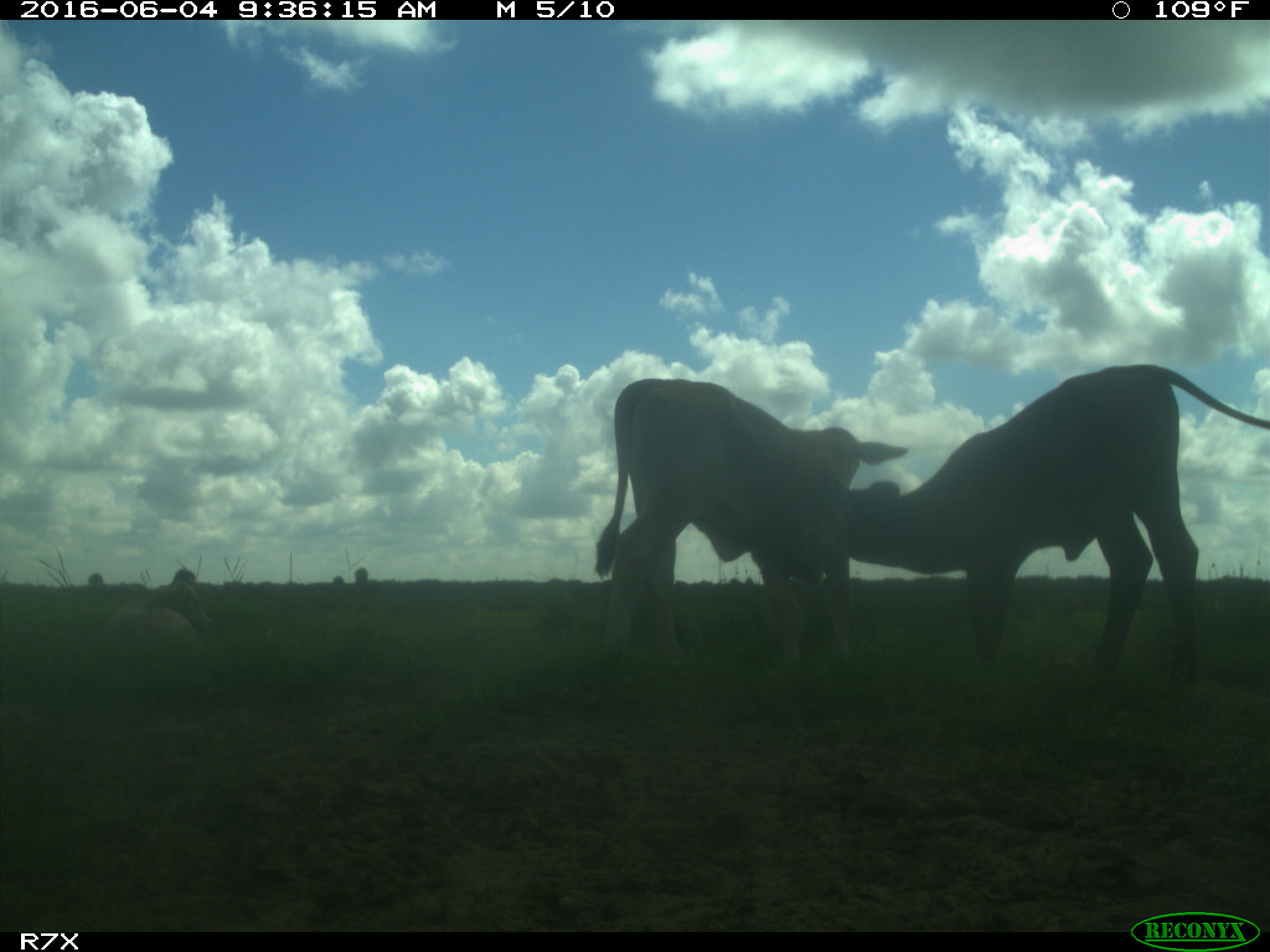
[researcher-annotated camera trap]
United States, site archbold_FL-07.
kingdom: Animalia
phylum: Chordata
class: Mammalia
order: Artiodactyla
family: Bovidae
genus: Bos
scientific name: Bos taurus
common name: domestic cow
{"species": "Bos taurus (domestic cow)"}